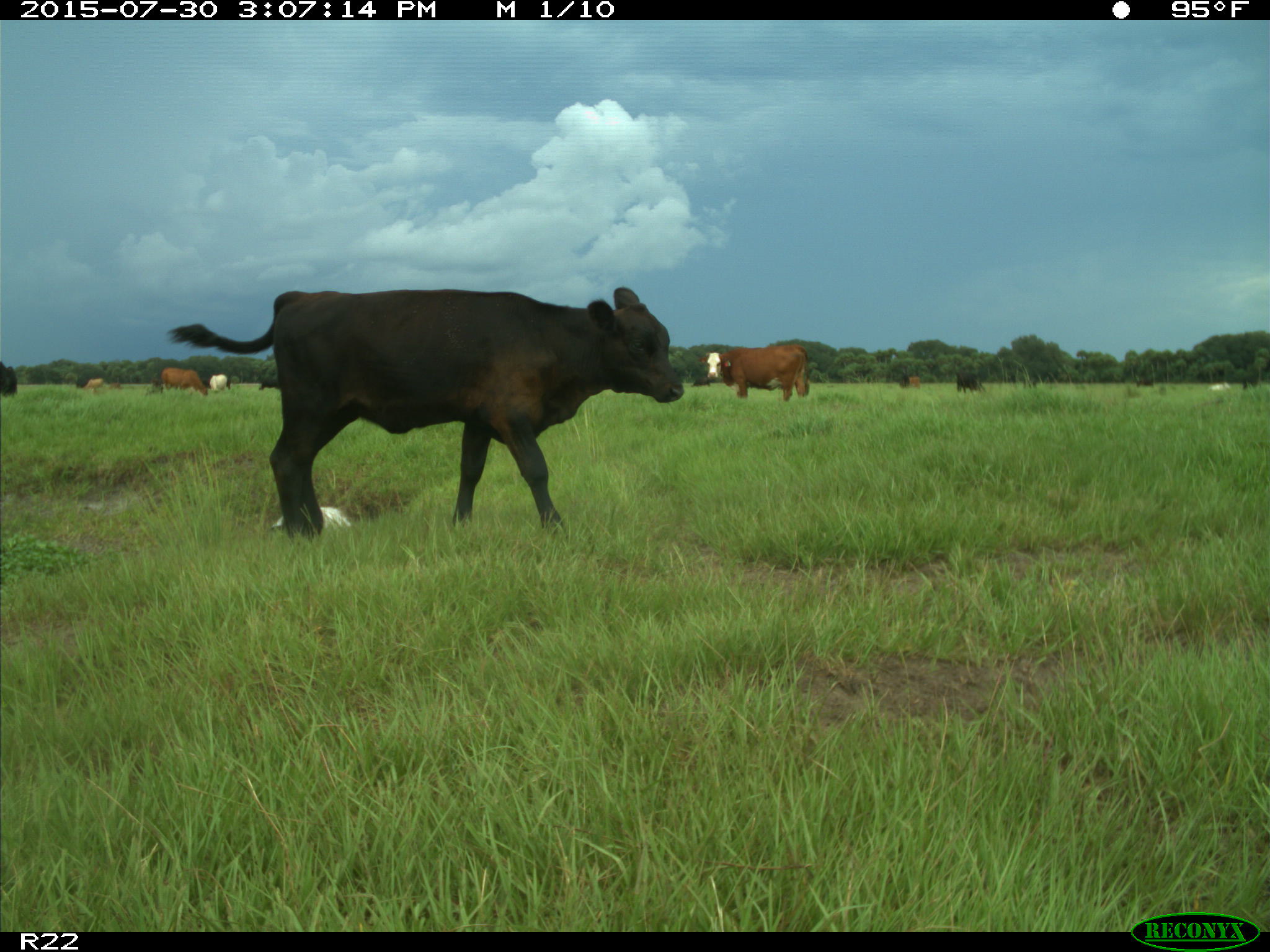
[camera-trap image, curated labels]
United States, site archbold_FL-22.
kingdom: Animalia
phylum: Chordata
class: Mammalia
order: Artiodactyla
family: Bovidae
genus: Bos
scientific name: Bos taurus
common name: domestic cow